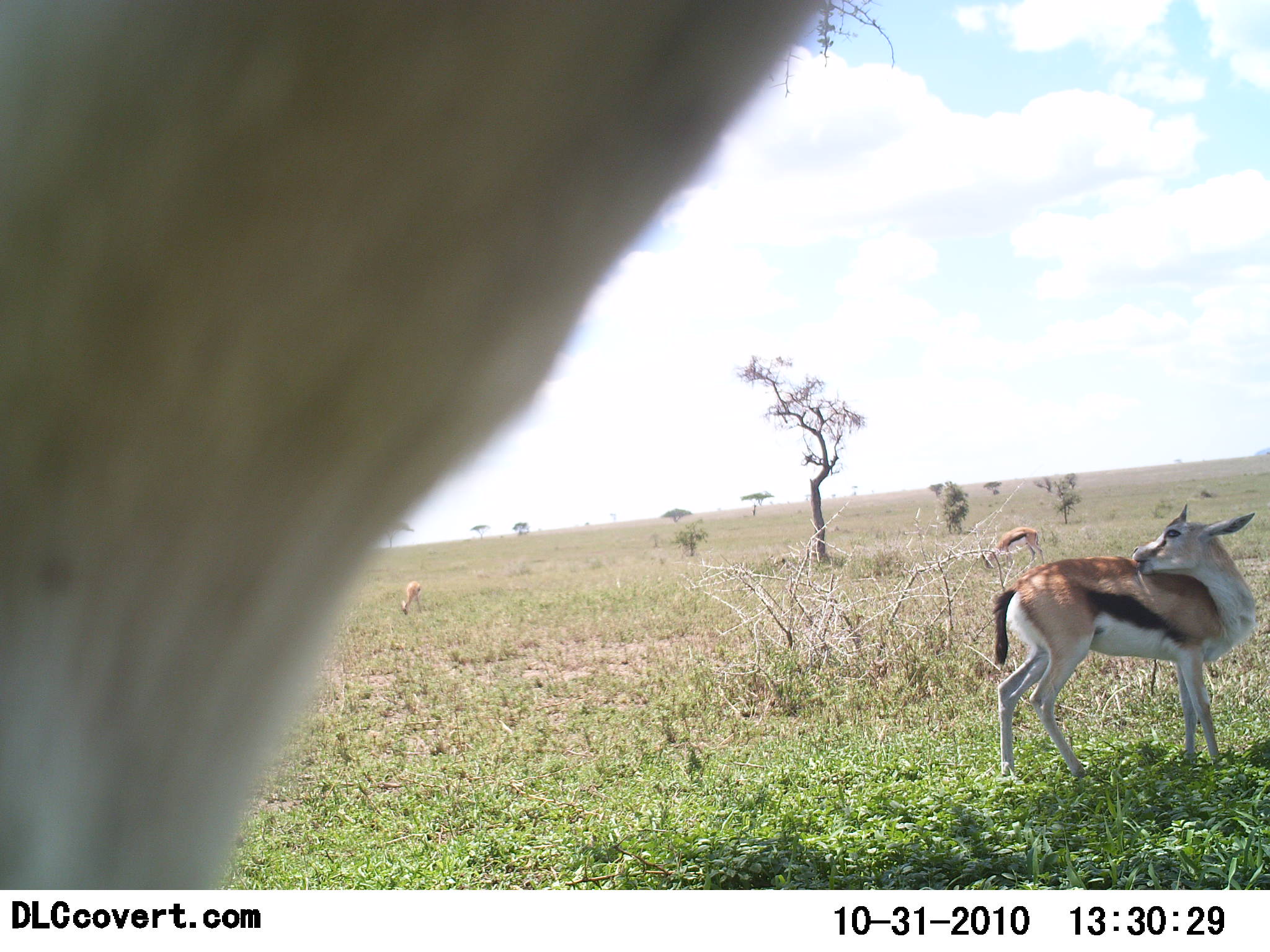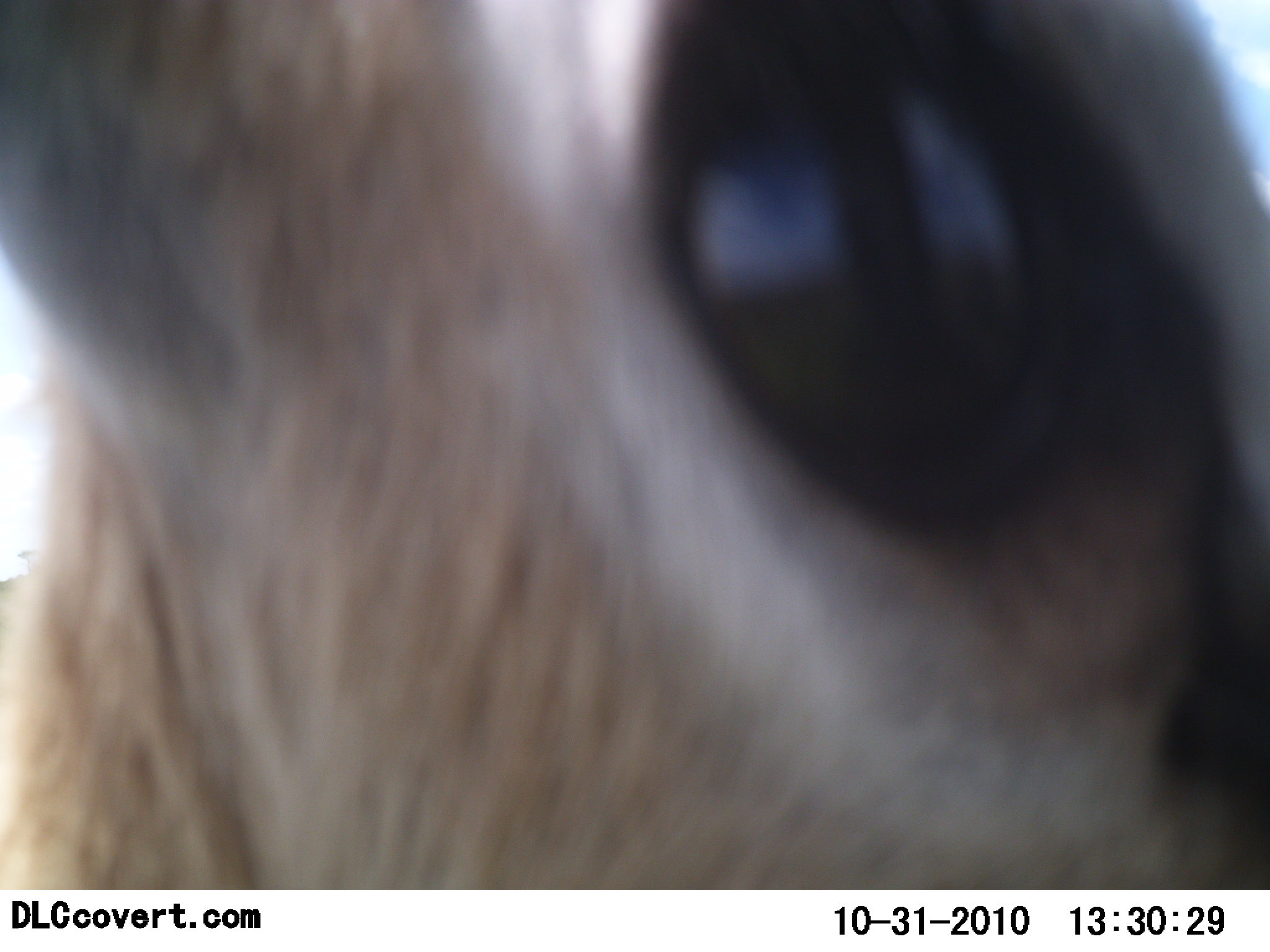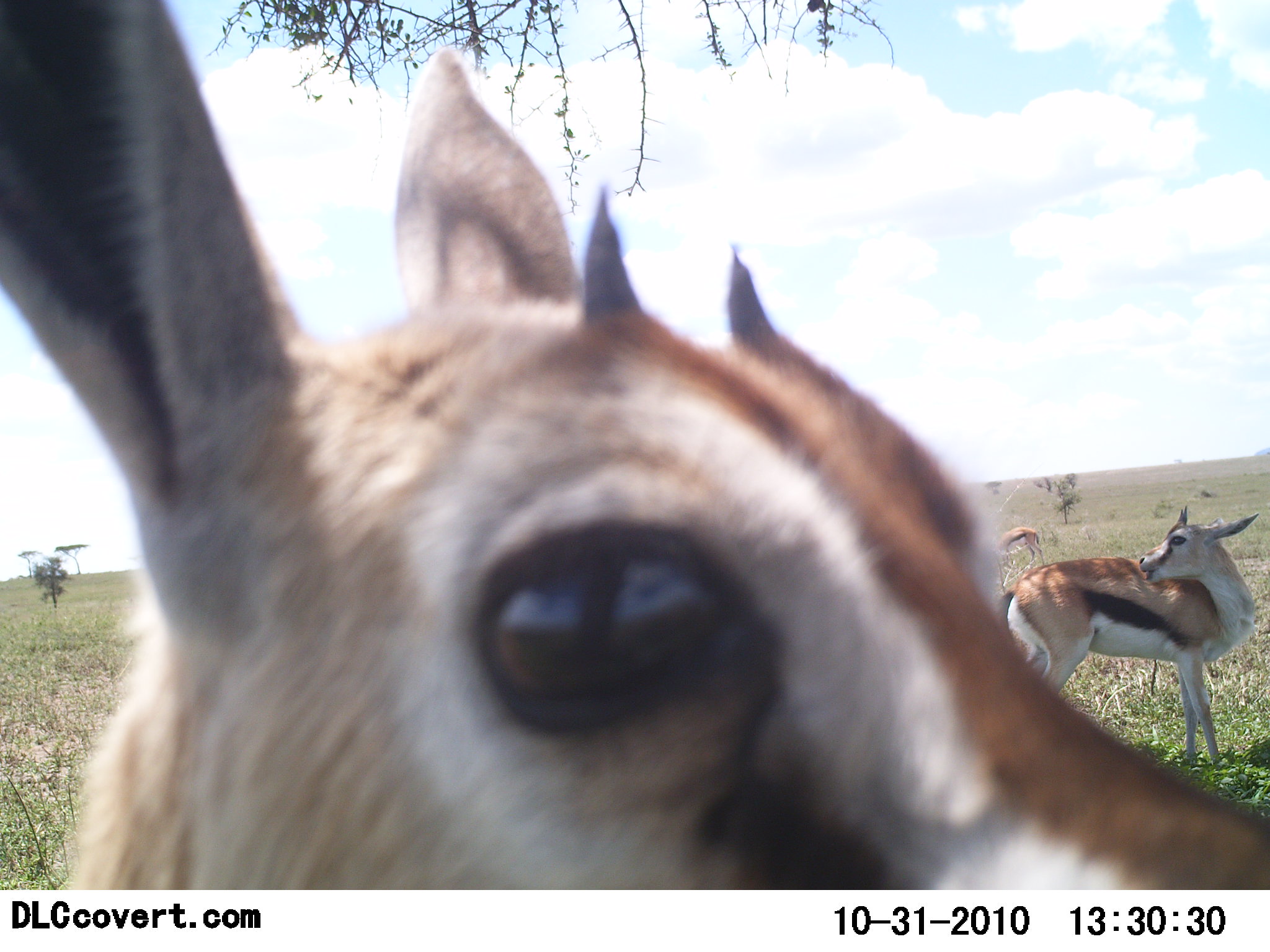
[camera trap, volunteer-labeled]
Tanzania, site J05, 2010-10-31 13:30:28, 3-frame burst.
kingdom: Animalia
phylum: Chordata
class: Mammalia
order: Artiodactyla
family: Bovidae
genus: Eudorcas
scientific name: Eudorcas thomsonii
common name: thomson's gazelle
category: gazellethomsons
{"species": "gazellethomsons (thomson's gazelle) (Eudorcas thomsonii)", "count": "3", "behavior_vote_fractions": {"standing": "86%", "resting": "0%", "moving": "29%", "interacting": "14%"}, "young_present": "7%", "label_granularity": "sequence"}